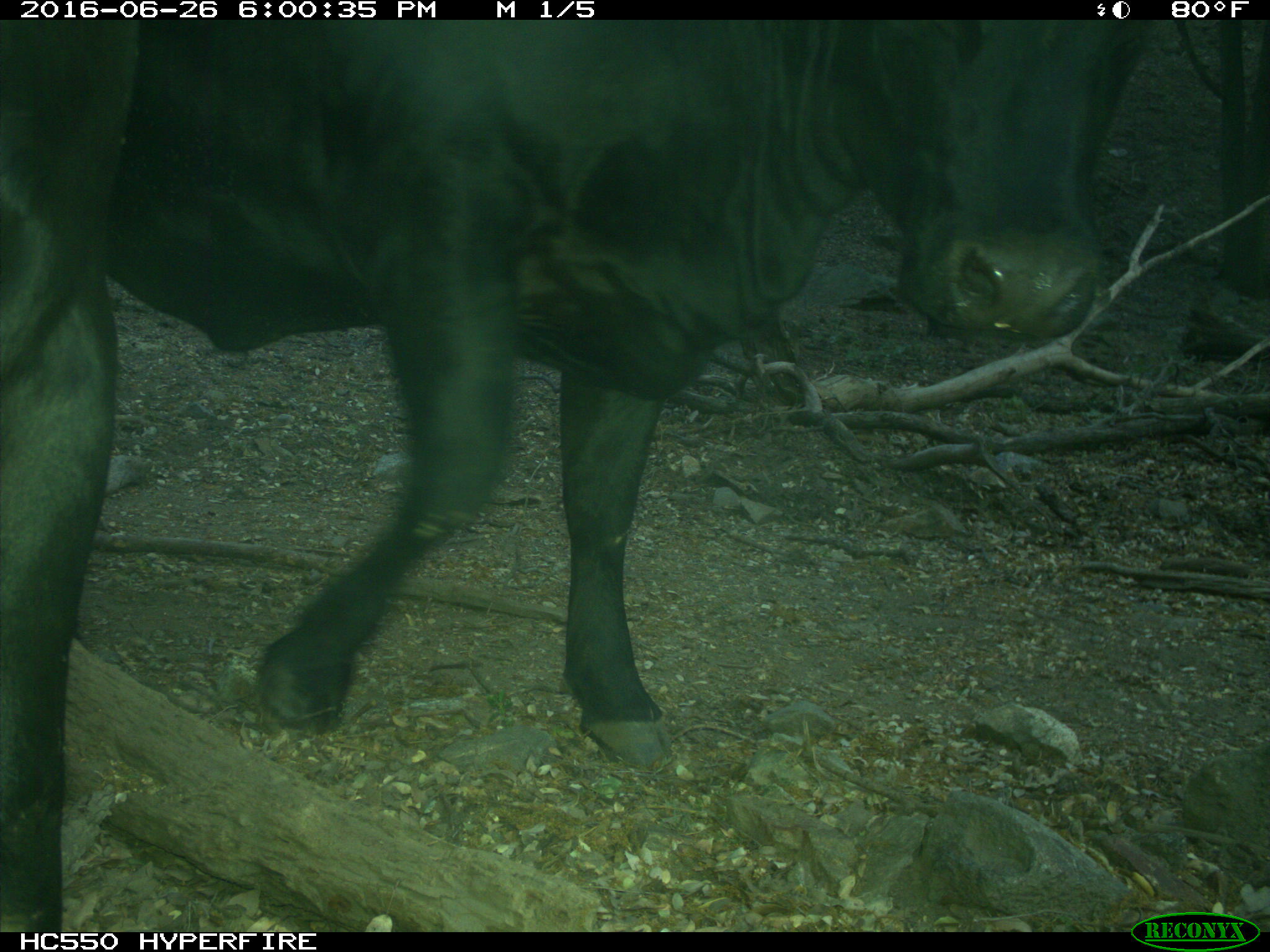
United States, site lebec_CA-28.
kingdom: Animalia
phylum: Chordata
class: Mammalia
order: Artiodactyla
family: Bovidae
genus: Bos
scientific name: Bos taurus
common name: domestic cow